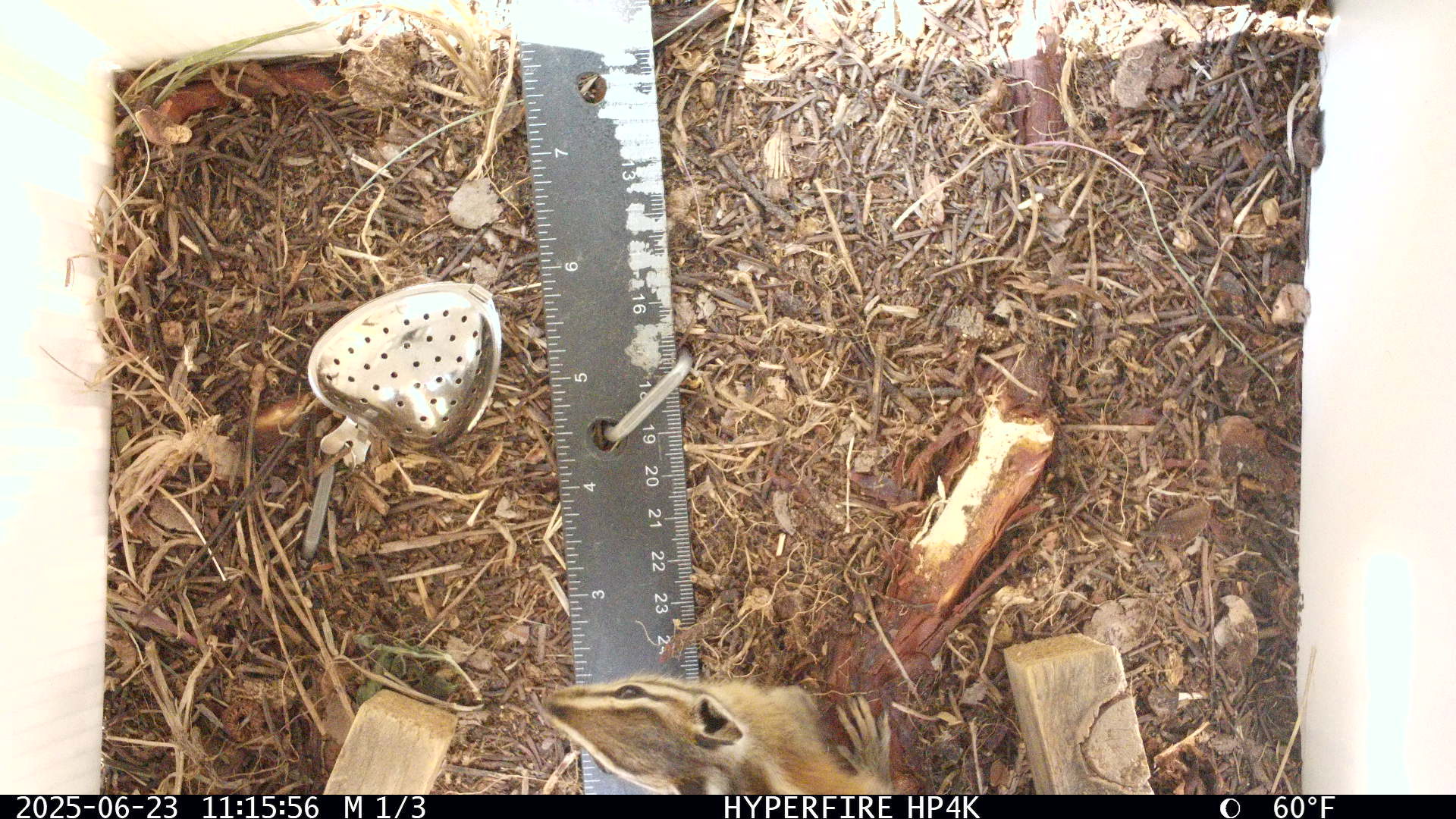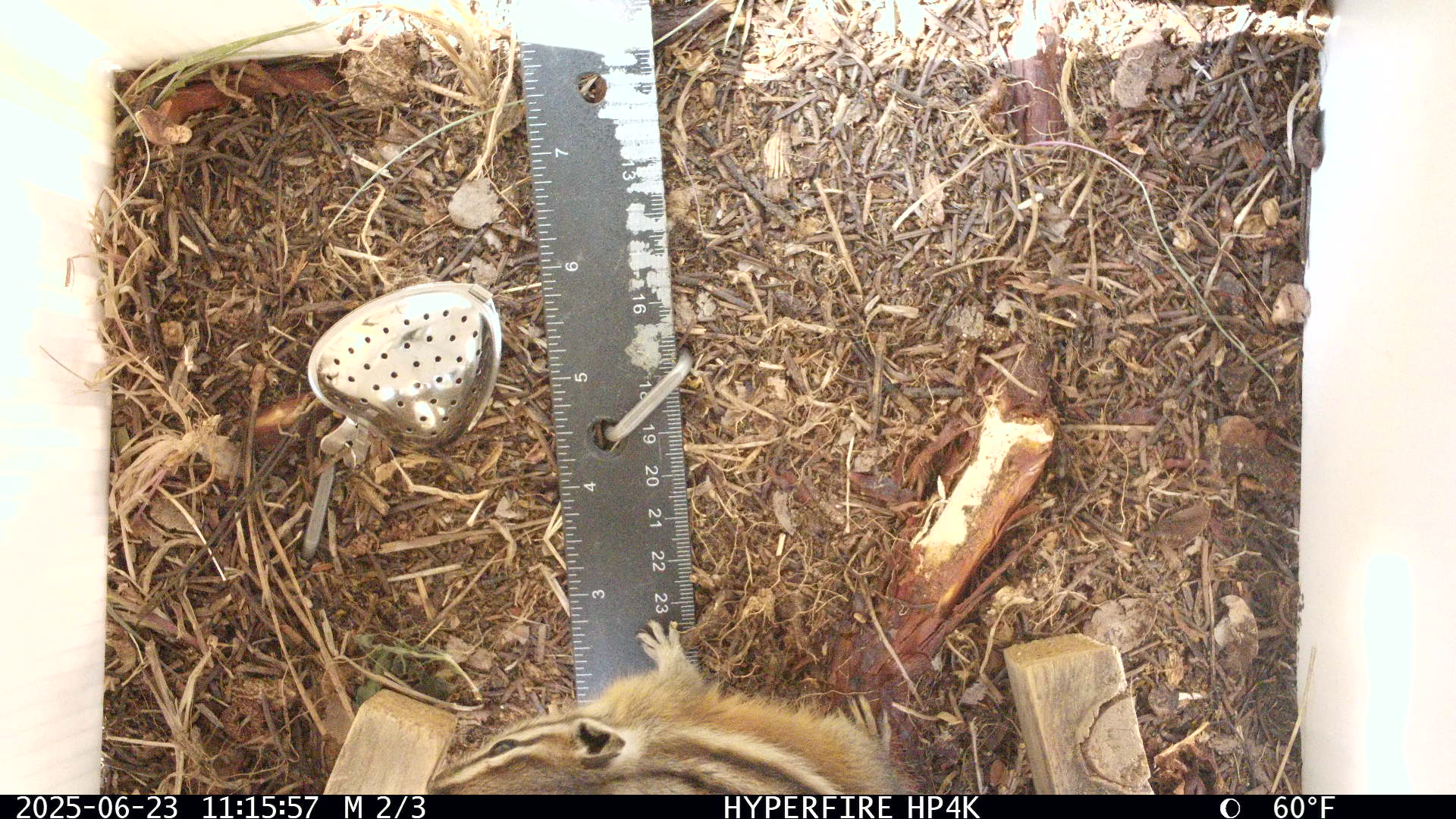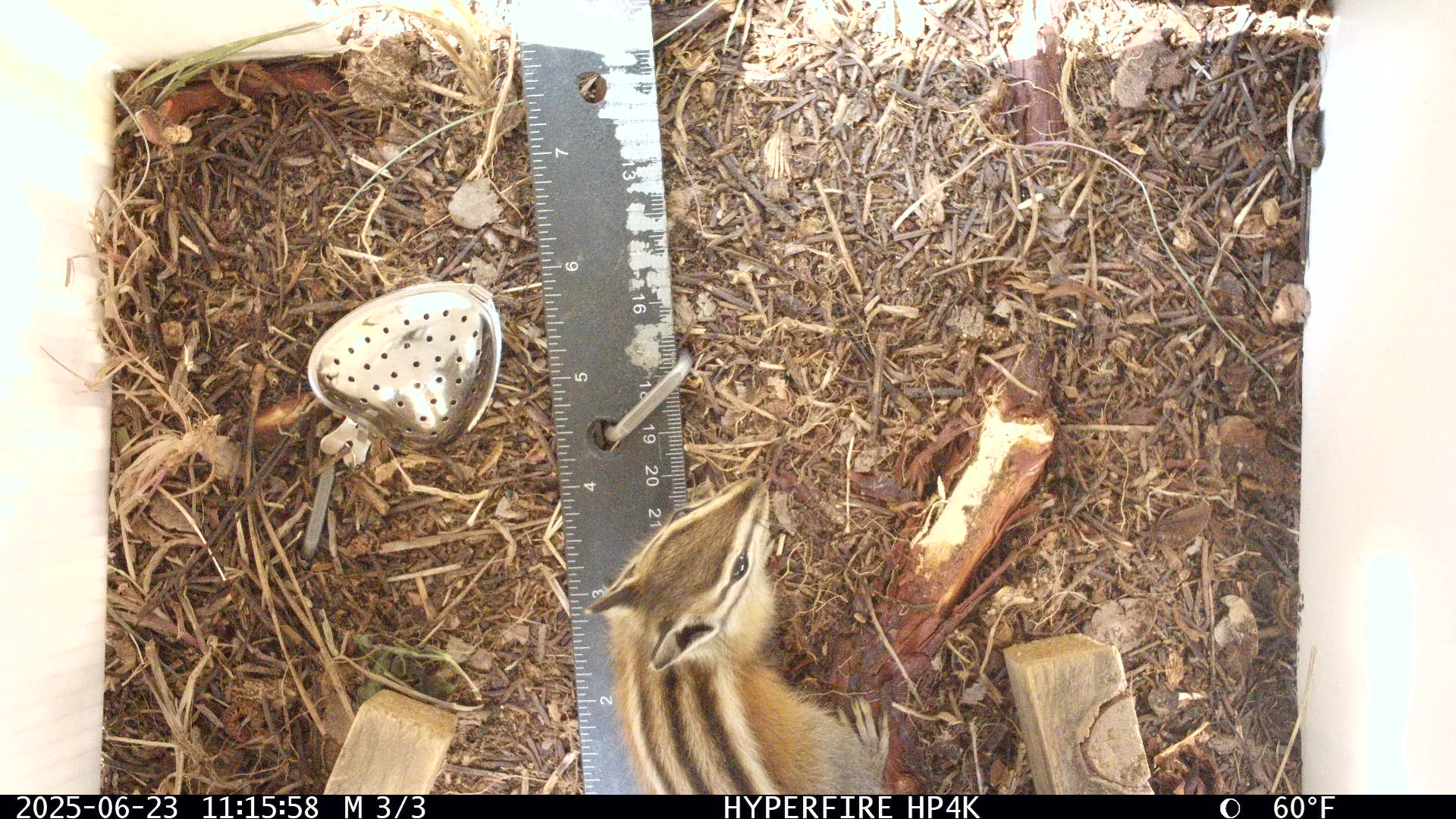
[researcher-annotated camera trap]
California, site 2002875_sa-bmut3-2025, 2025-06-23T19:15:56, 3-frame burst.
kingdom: Animalia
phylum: Chordata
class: Mammalia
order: Rodentia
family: Sciuridae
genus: Neotamias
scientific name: Neotamias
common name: western chipmunks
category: neotamias species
Neotamias species (western chipmunks) (Neotamias).